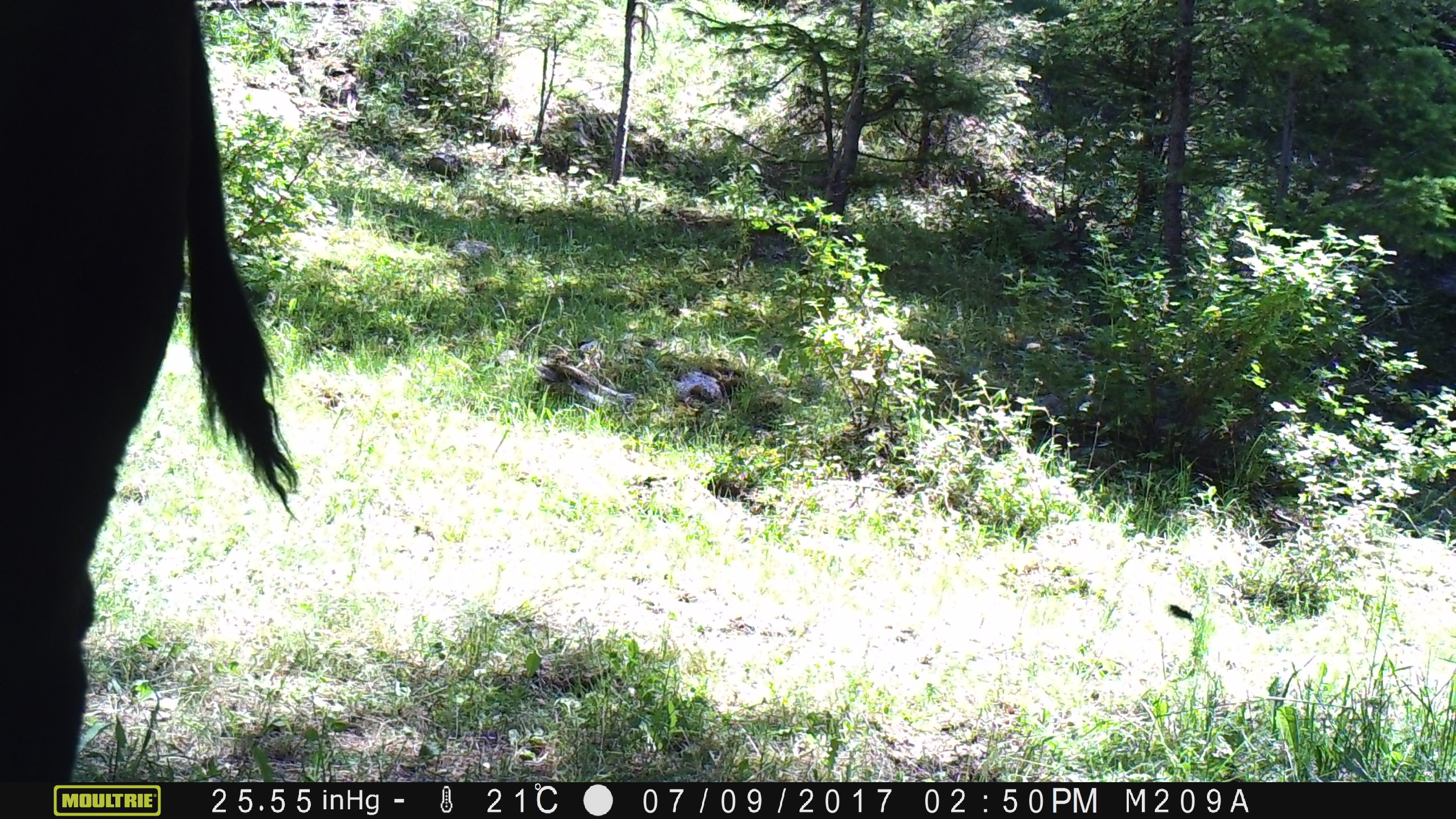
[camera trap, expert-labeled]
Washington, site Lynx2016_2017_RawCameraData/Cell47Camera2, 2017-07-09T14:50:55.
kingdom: Animalia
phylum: Chordata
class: Mammalia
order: Artiodactyla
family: Bovidae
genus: Bos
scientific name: Bos taurus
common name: domestic cattle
Domestic cattle (Bos taurus). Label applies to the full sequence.